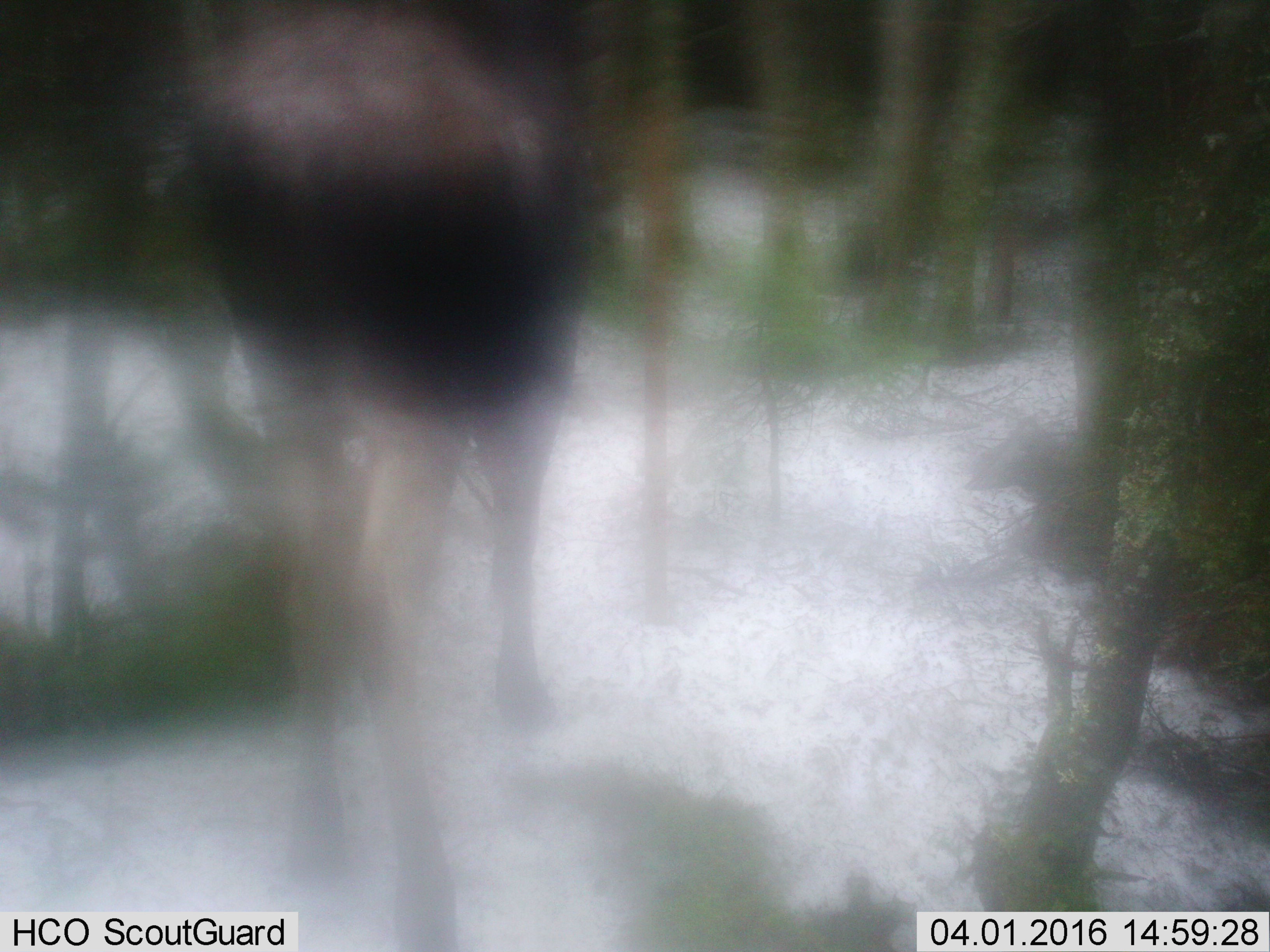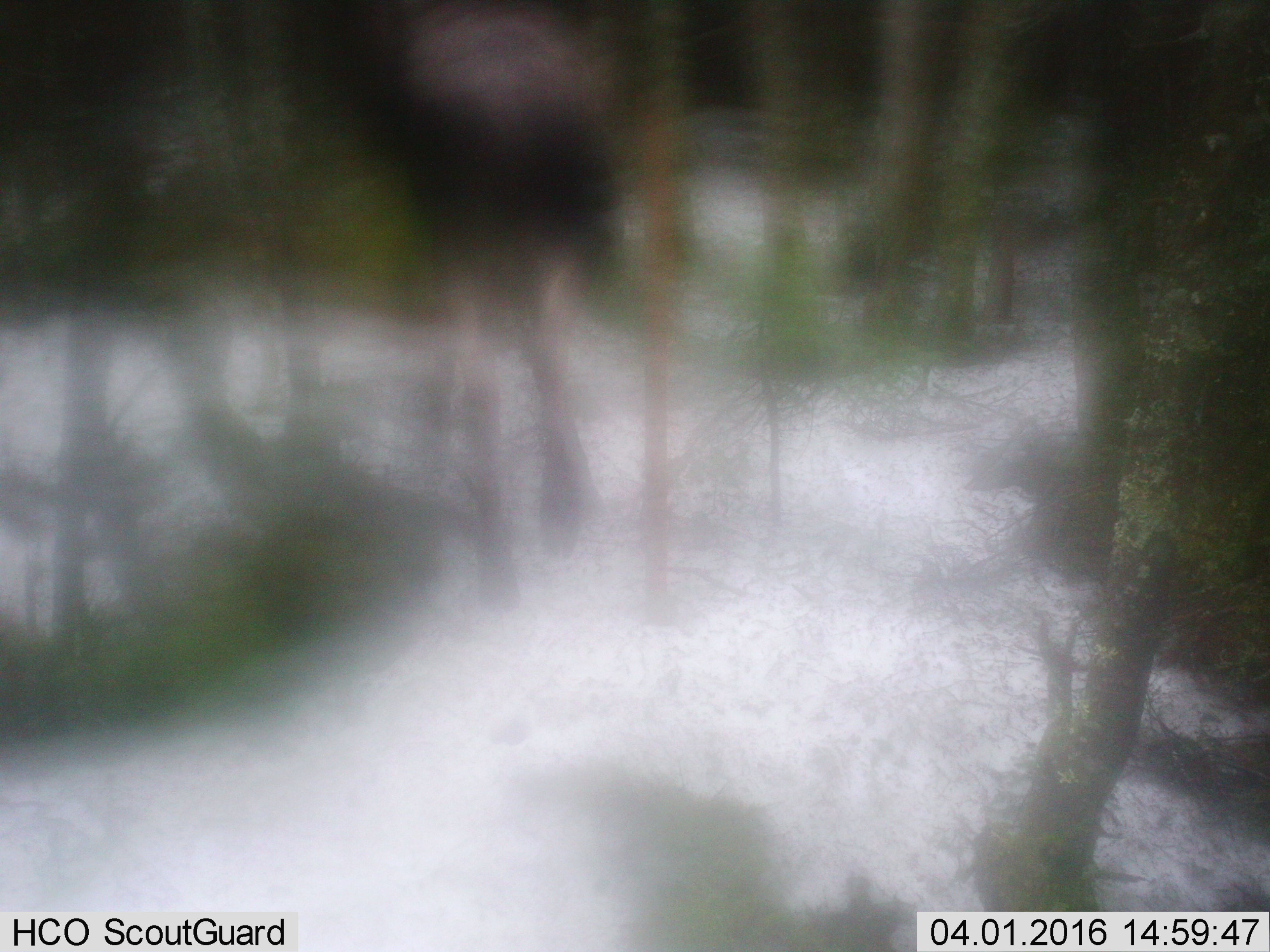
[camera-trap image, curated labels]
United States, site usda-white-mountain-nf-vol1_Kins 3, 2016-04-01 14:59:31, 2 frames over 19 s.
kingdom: Animalia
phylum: Chordata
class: Mammalia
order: Artiodactyla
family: Cervidae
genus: Alces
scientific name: Alces alces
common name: moose